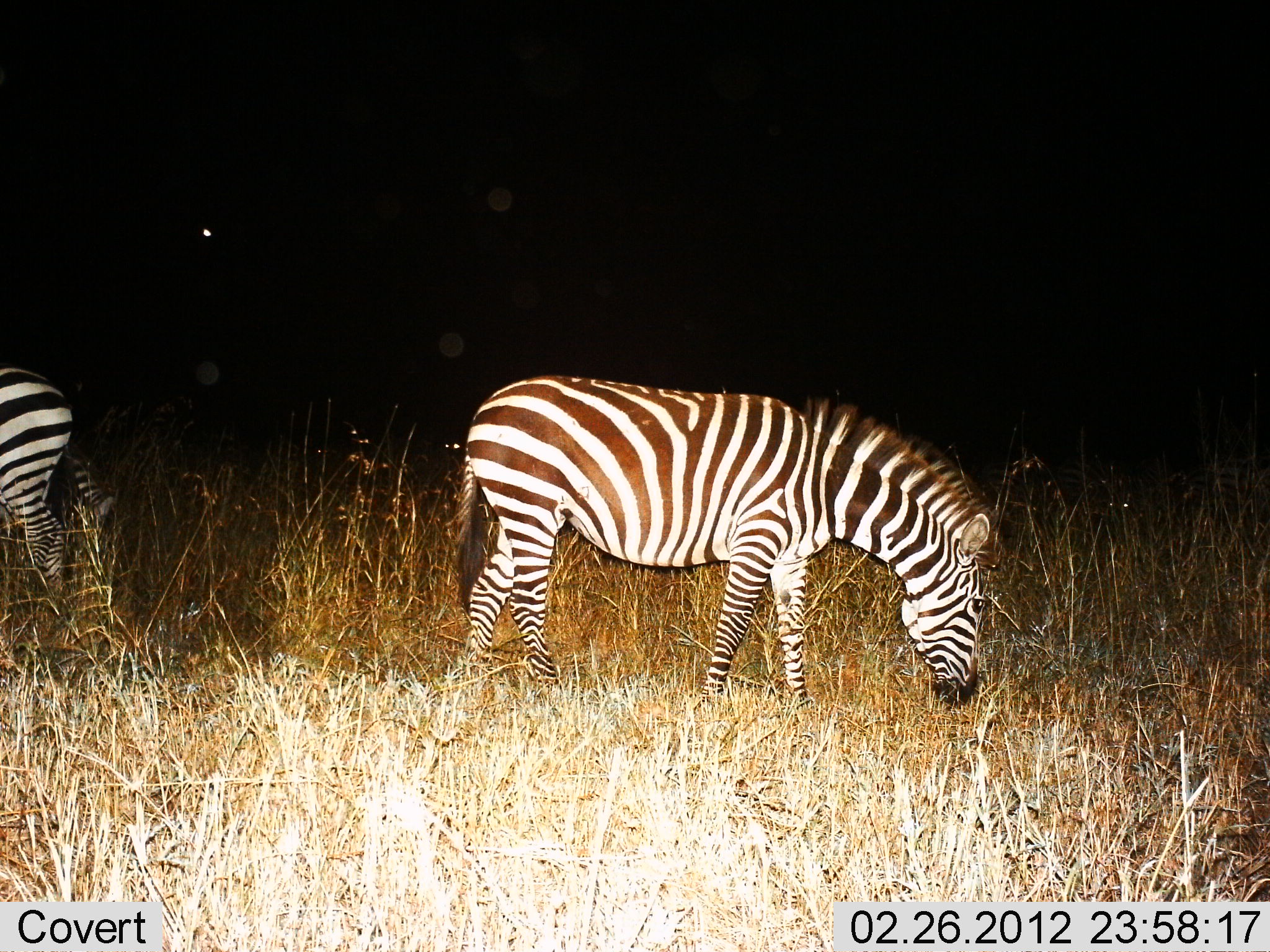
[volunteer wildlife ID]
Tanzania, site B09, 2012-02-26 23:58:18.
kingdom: Animalia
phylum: Chordata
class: Mammalia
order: Perissodactyla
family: Equidae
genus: Equus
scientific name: Equus quagga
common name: plains zebra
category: zebra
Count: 2.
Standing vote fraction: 35%.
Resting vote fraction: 8%.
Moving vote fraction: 0%.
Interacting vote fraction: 0%.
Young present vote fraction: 0%.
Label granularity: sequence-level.